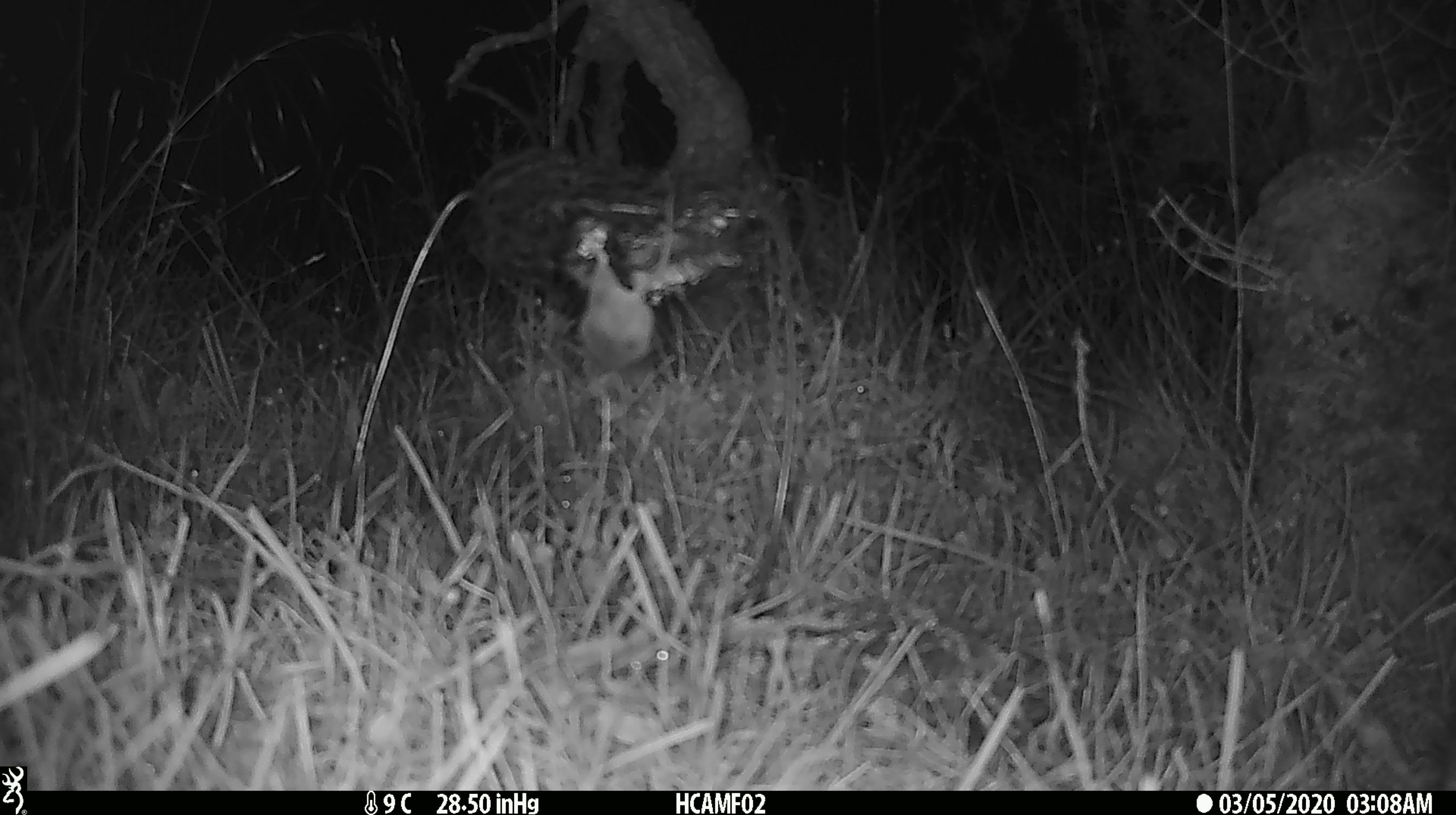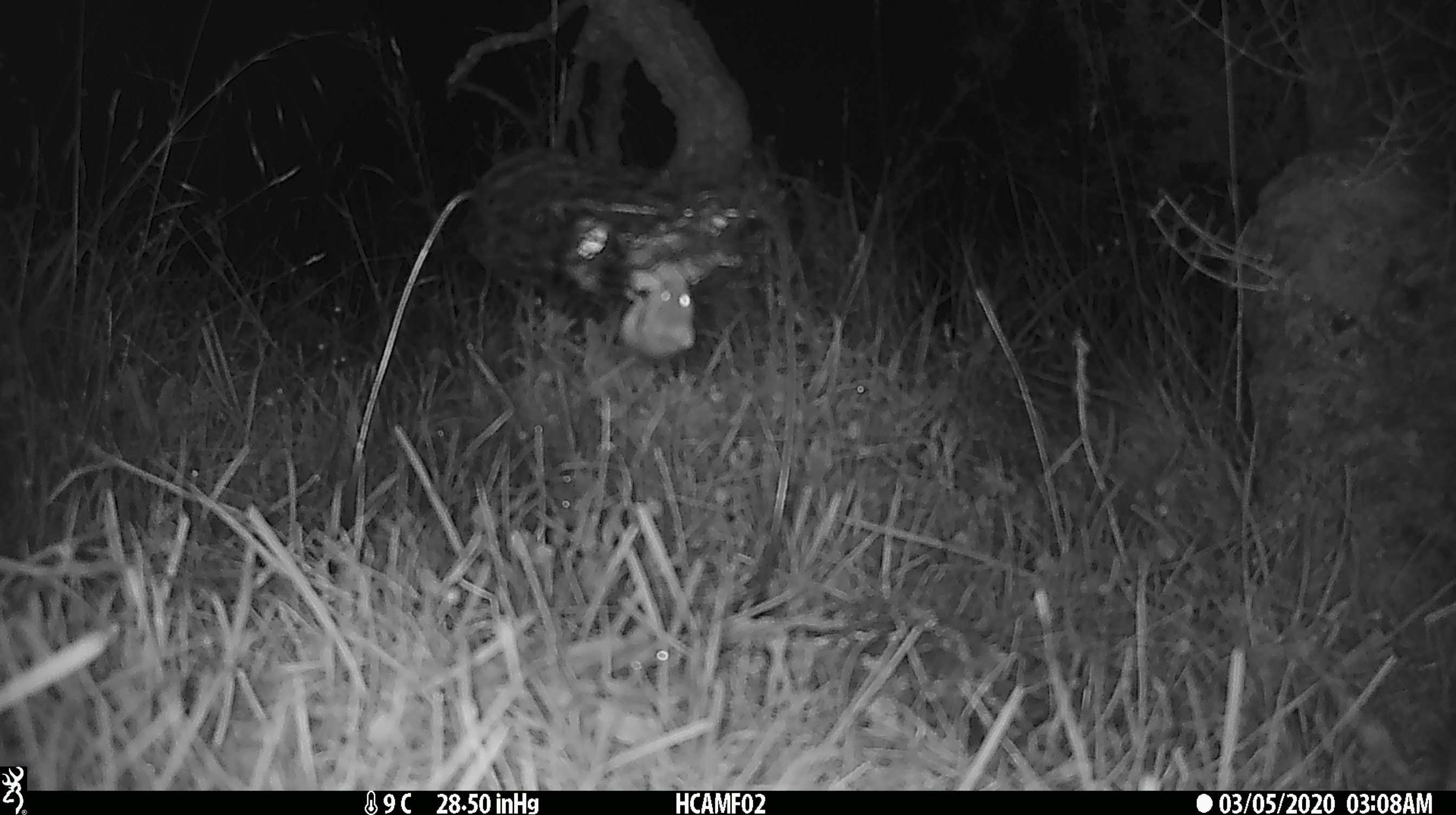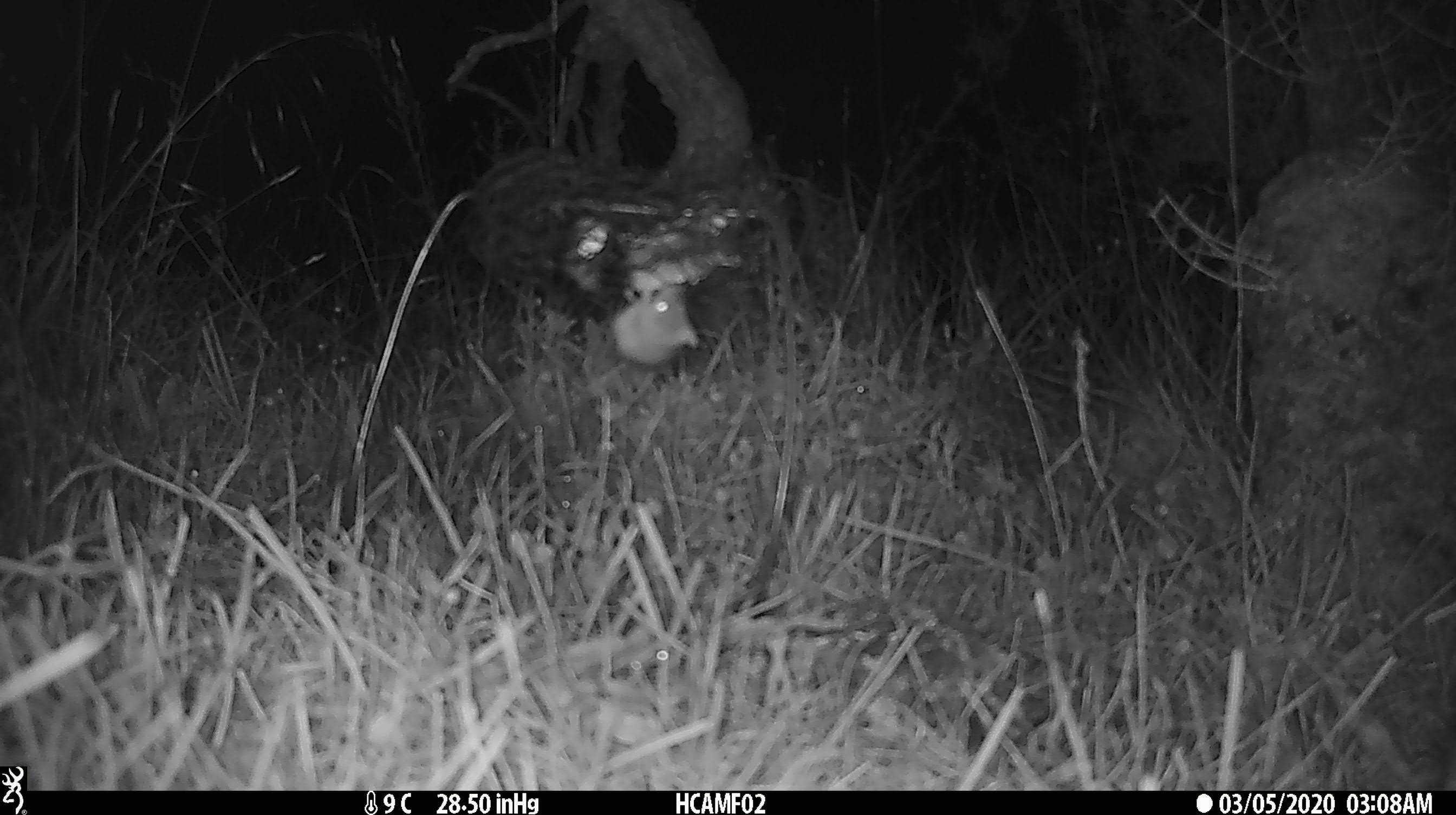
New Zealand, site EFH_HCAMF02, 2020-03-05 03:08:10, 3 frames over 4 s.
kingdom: Animalia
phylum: Chordata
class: Mammalia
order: Rodentia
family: Muridae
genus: Mus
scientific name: Mus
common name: mouse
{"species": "mouse (Mus)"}